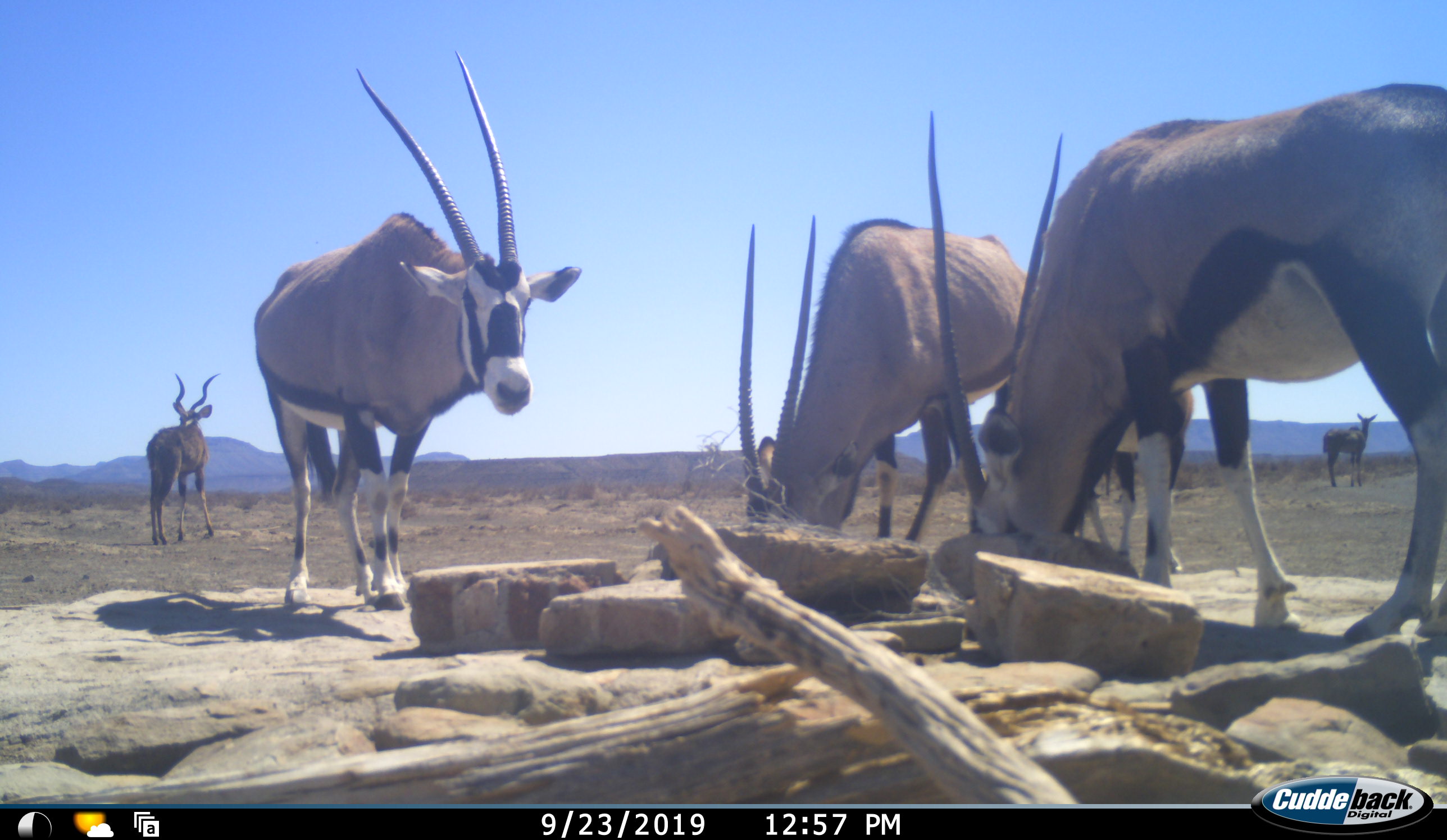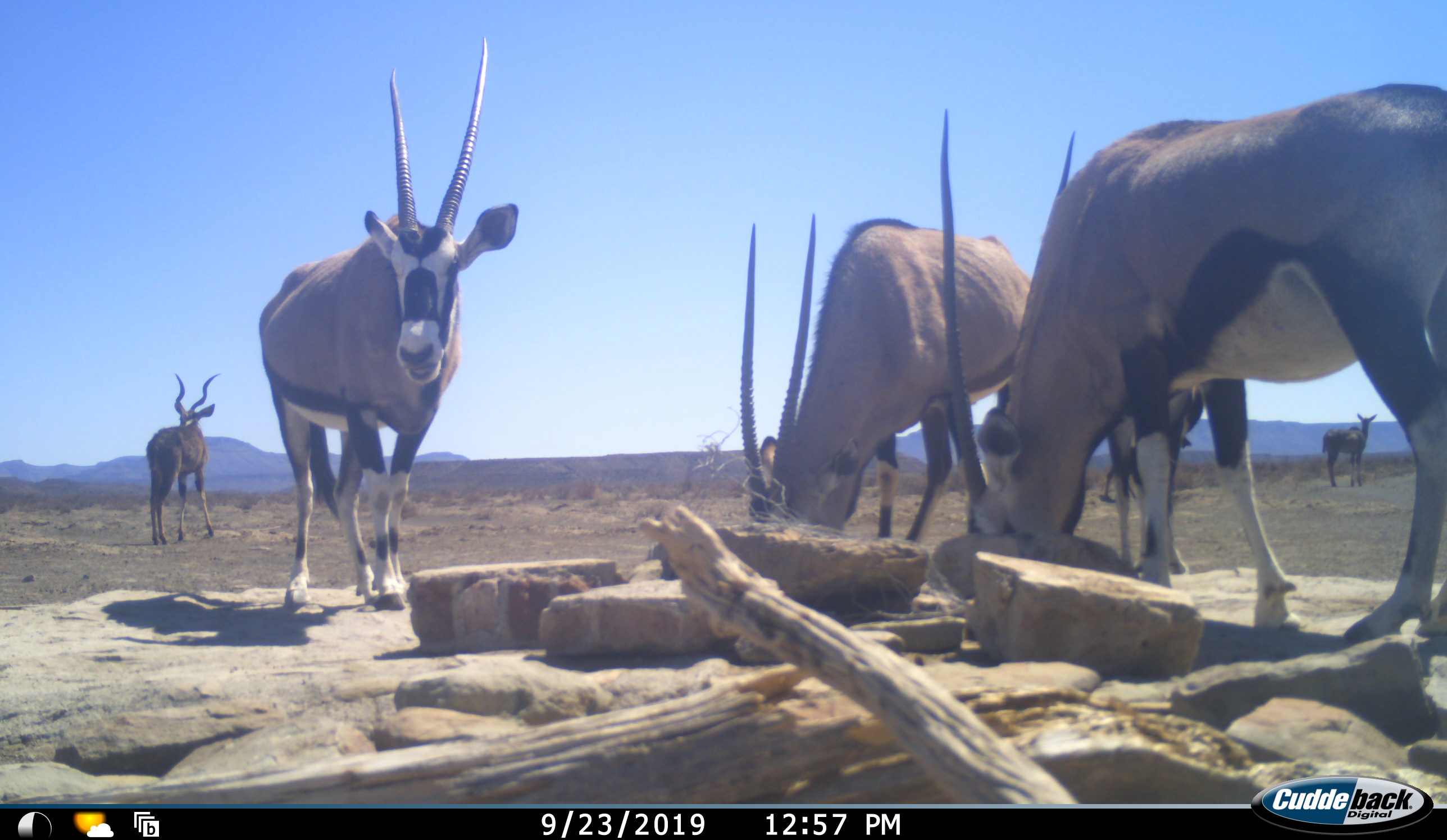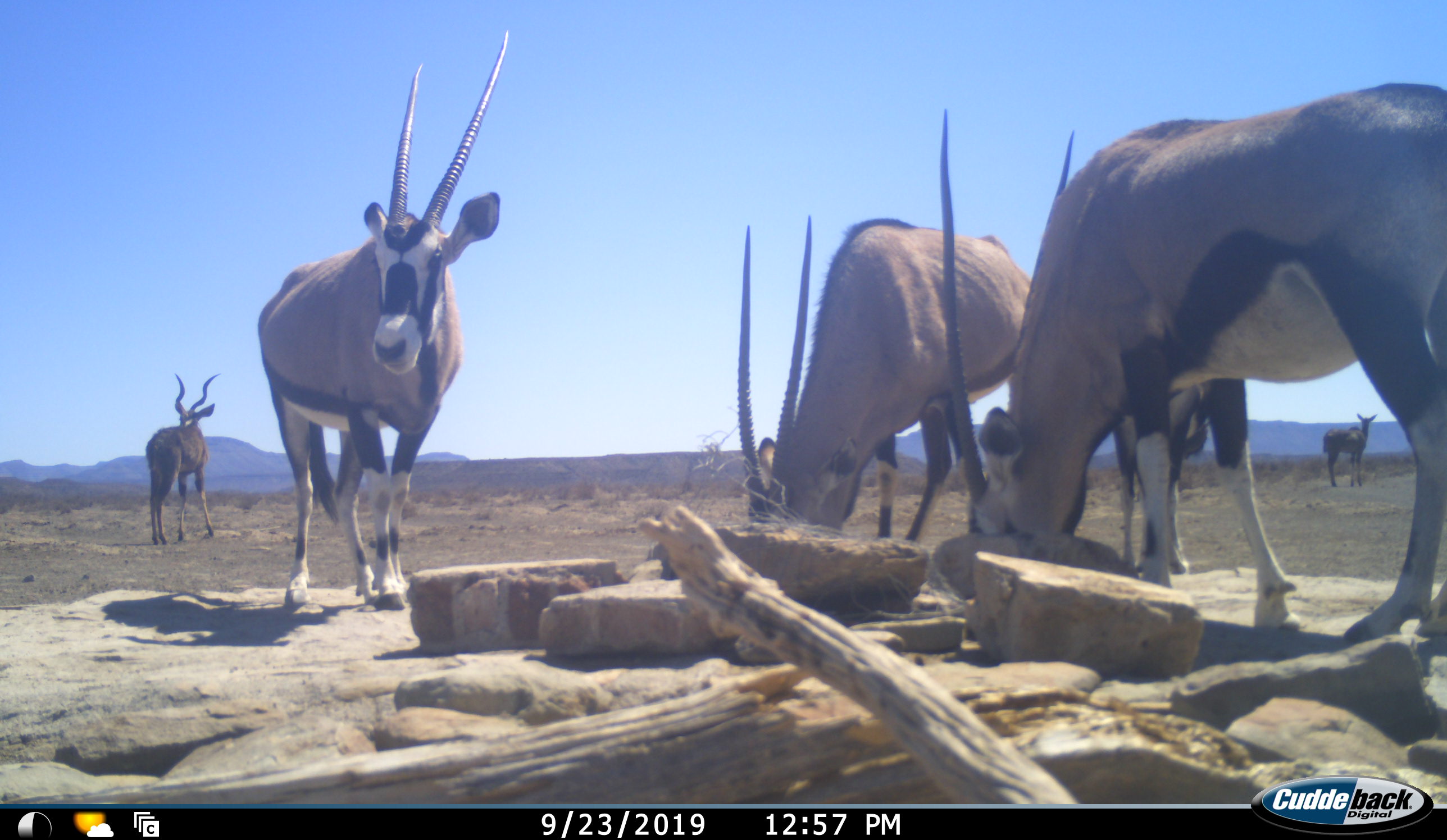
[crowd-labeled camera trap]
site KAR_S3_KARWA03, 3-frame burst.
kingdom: Animalia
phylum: Chordata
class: Mammalia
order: Artiodactyla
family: Bovidae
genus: Oryx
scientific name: Oryx gazella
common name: gemsbok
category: oryx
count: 4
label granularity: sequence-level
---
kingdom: Animalia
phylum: Chordata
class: Mammalia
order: Artiodactyla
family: Bovidae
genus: Tragelaphus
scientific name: Tragelaphus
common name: kudu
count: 2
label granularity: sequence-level